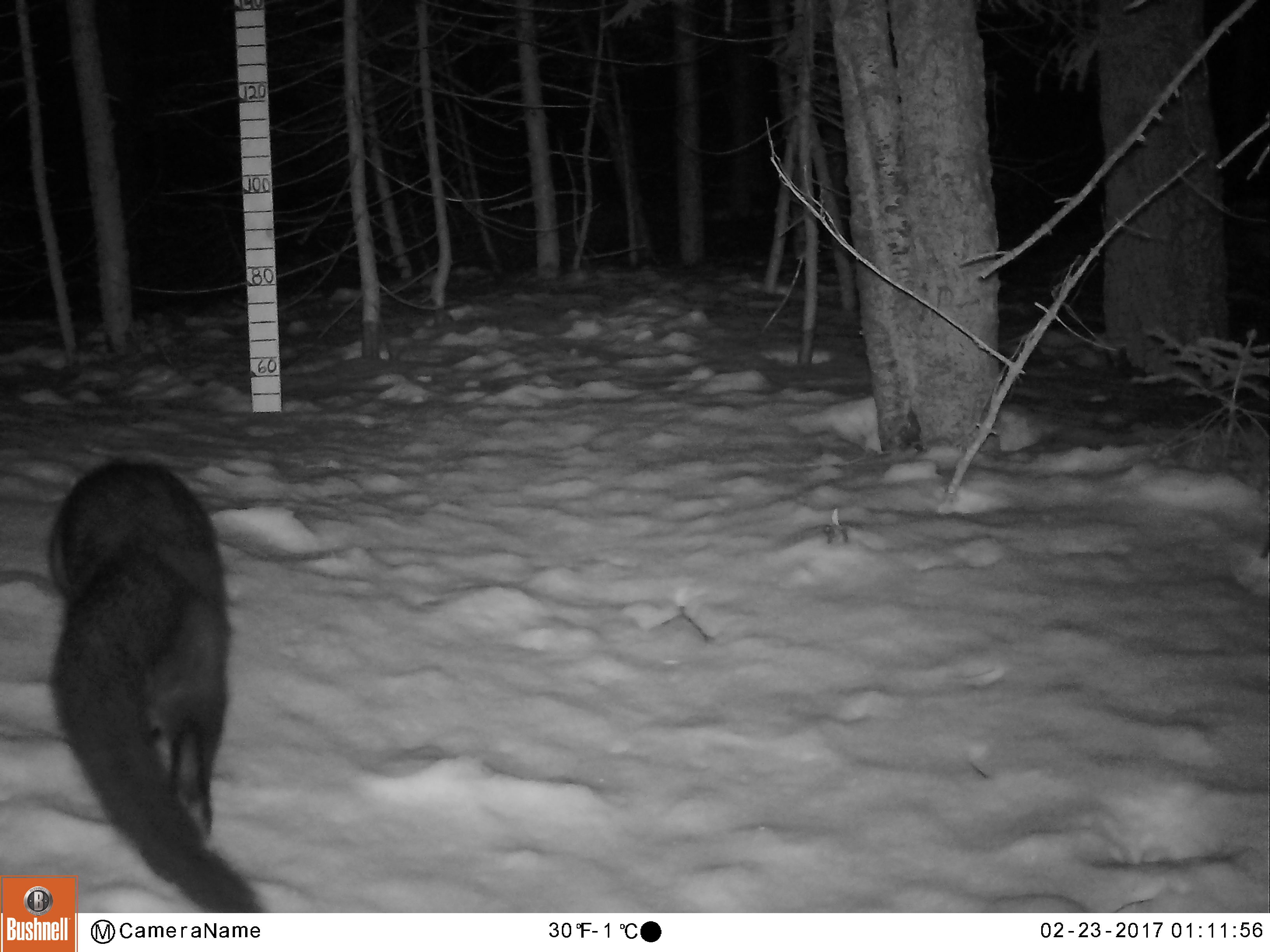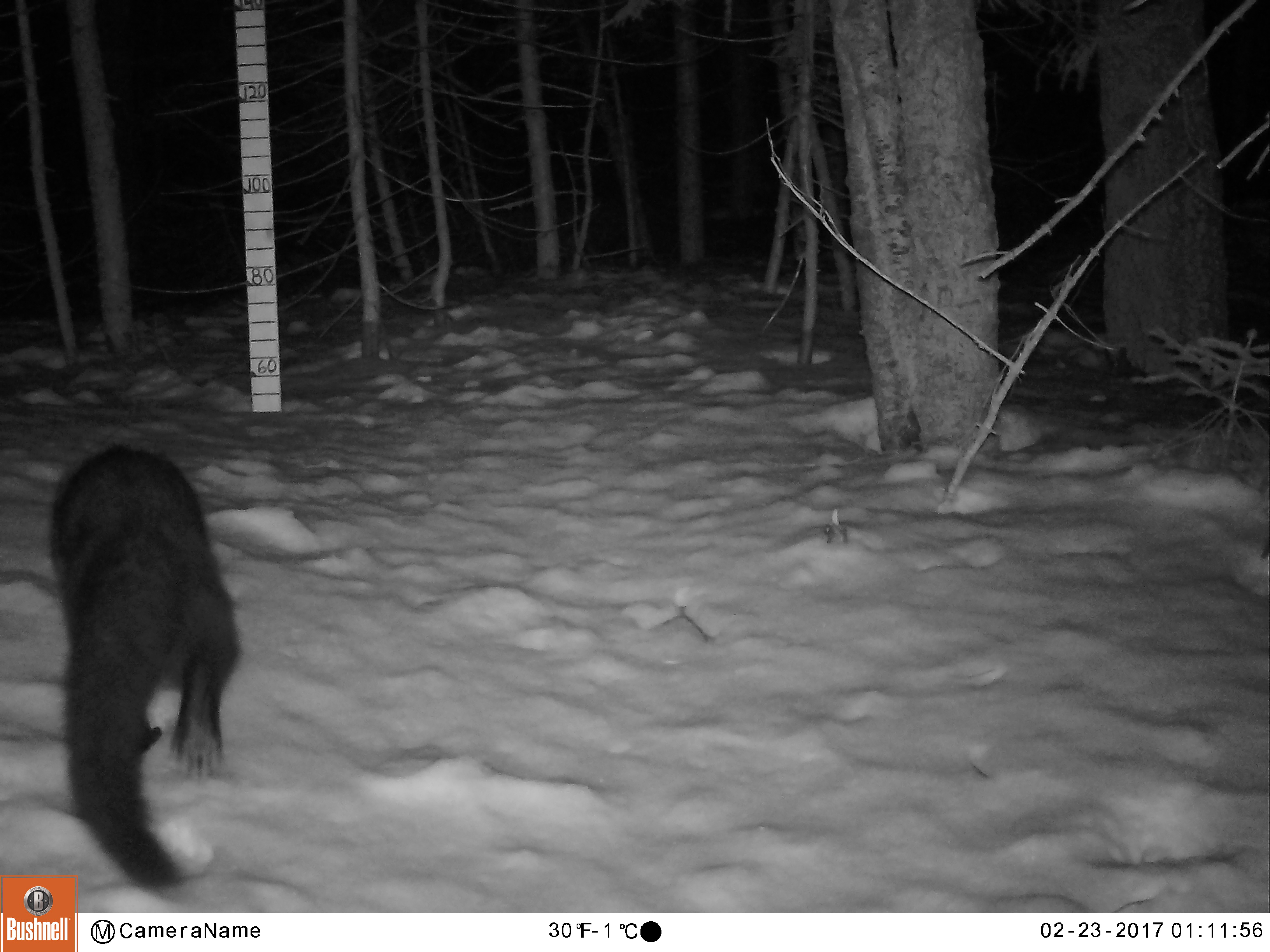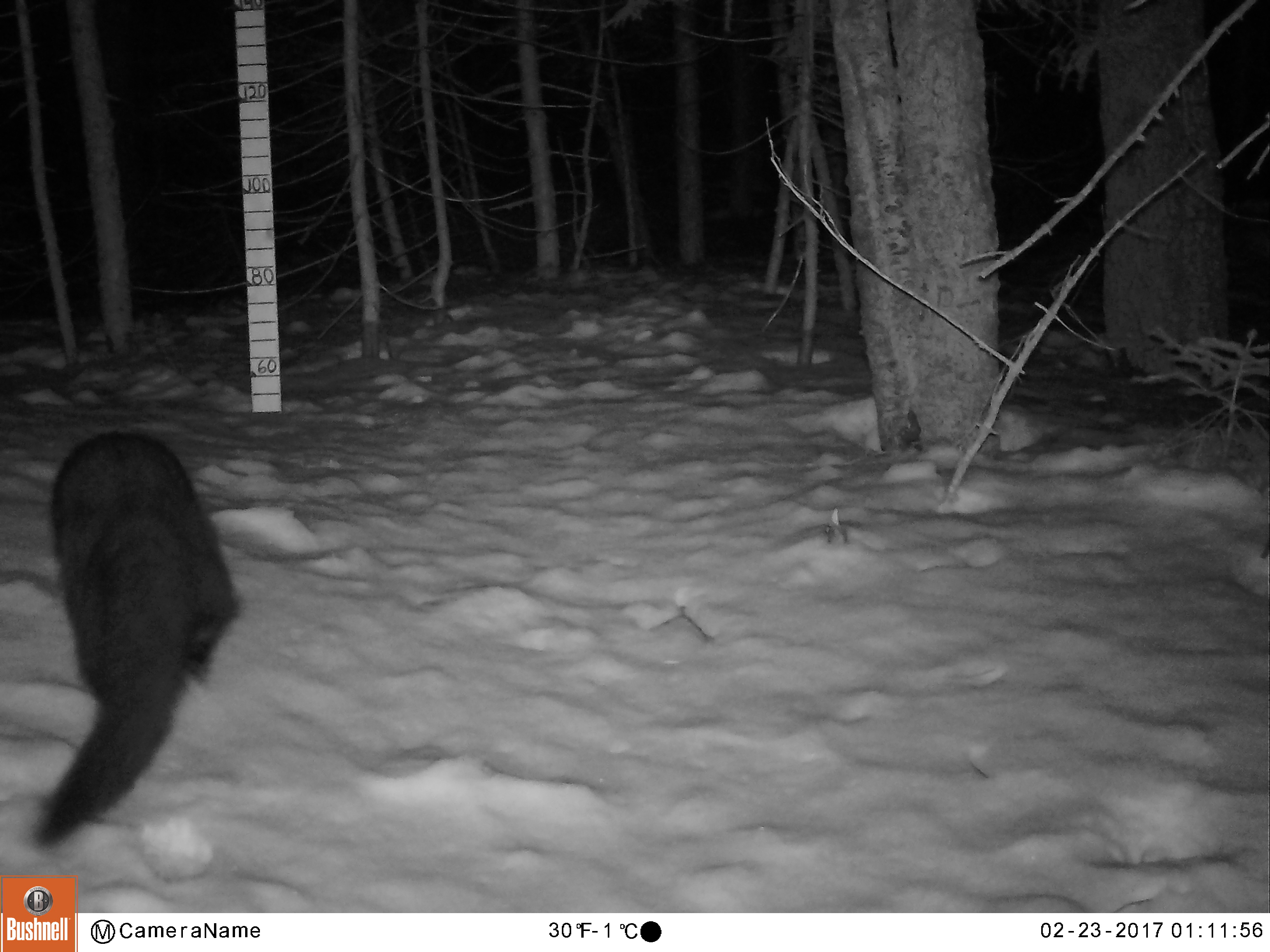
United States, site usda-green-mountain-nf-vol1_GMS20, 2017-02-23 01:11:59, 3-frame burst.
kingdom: Animalia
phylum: Chordata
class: Mammalia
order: Carnivora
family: Mustelidae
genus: Pekania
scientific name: Pekania pennanti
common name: fisher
Fisher (Pekania pennanti).